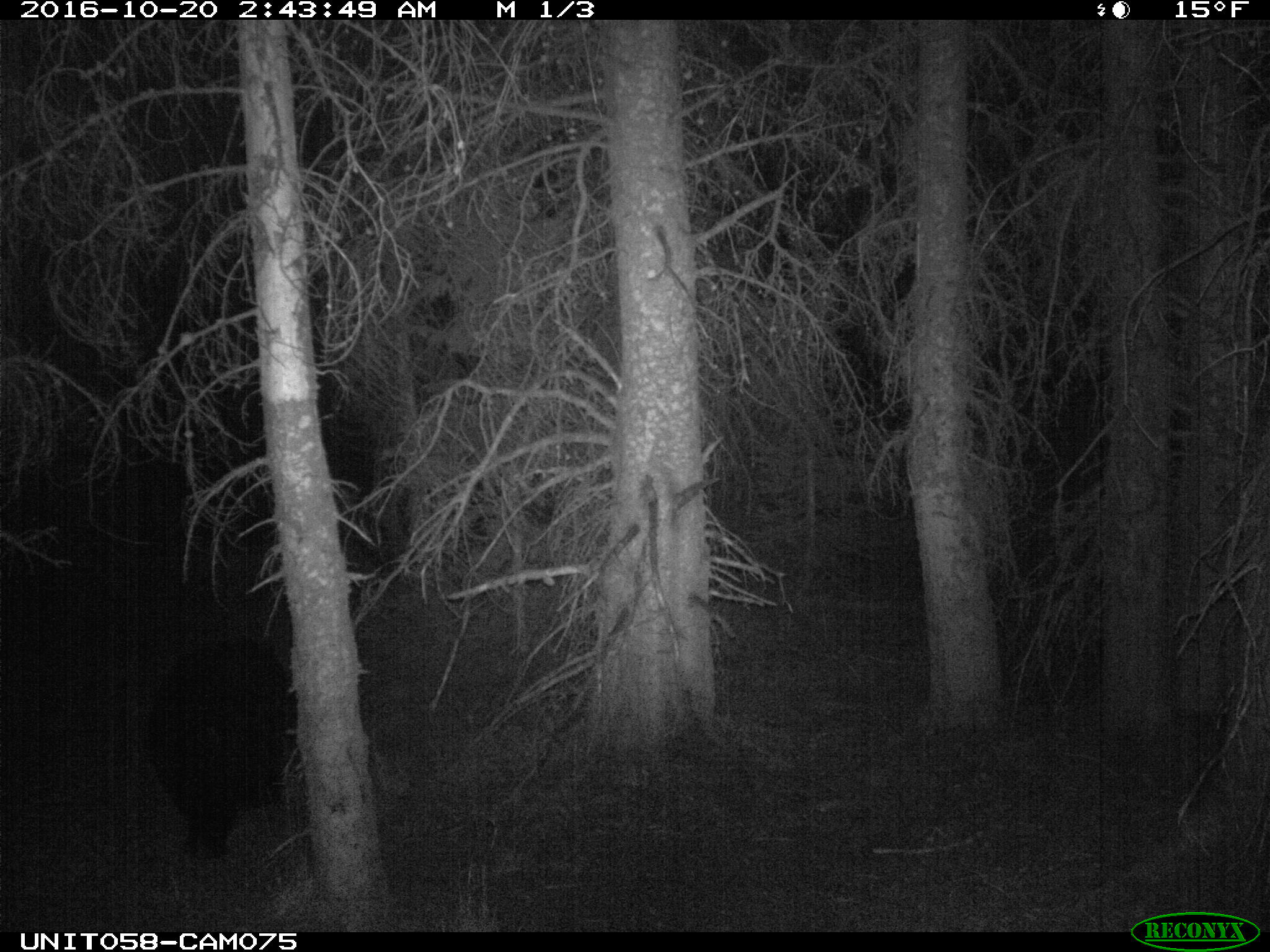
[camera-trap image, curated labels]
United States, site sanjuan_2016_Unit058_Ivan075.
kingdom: Animalia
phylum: Chordata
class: Mammalia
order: Carnivora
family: Ursidae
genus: Ursus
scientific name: Ursus americanus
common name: american black bear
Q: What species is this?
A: Ursus americanus (american black bear).